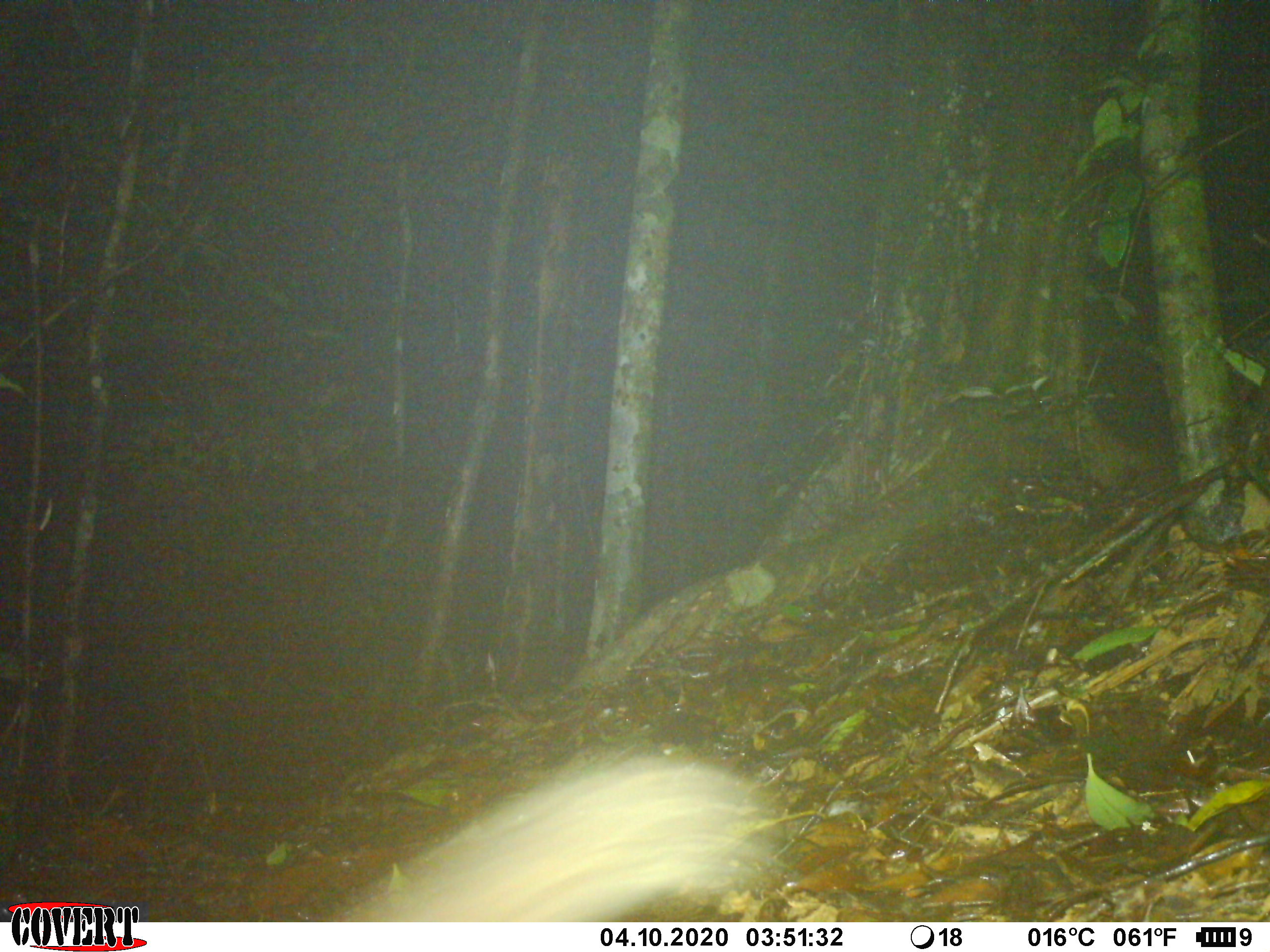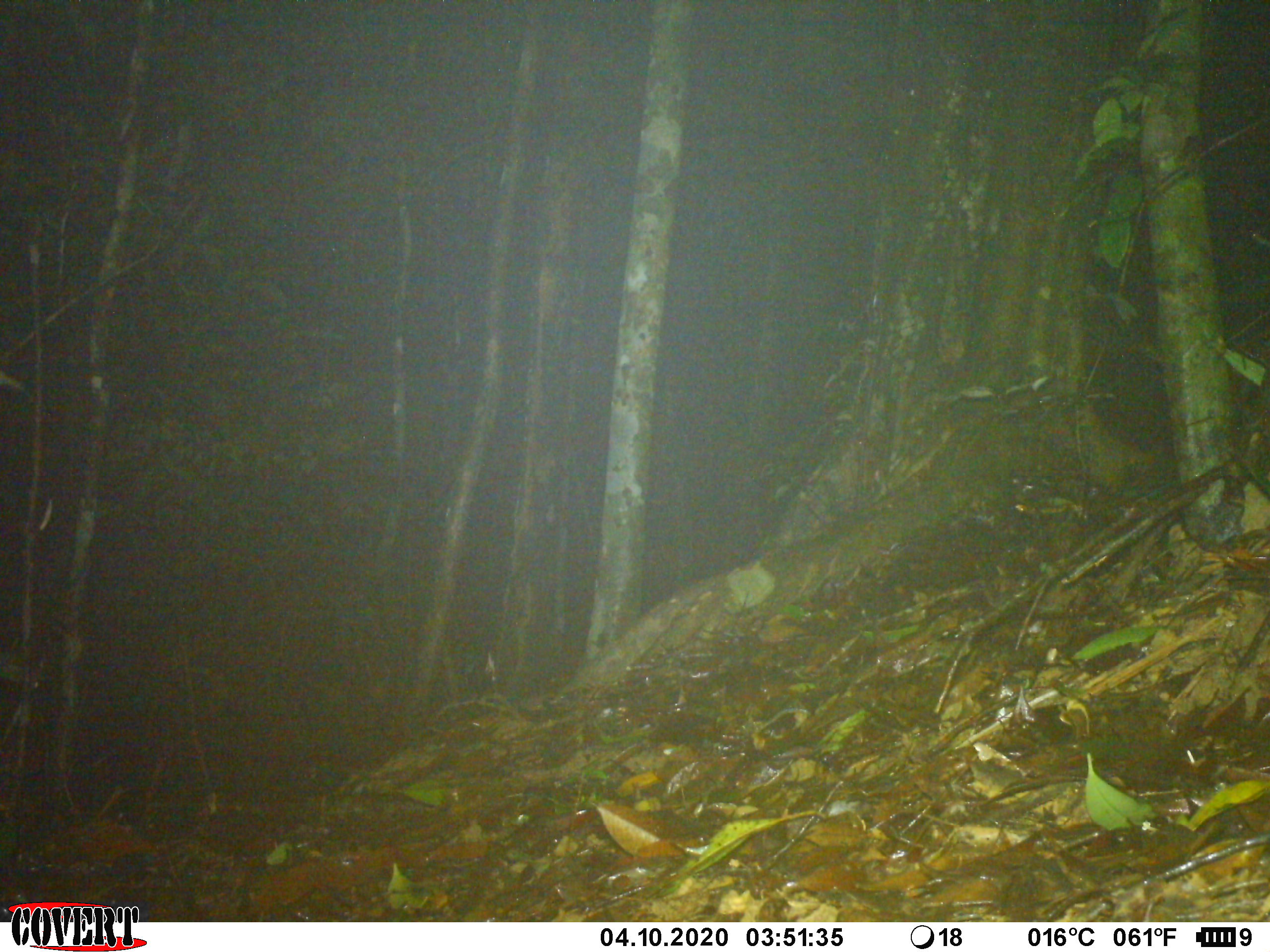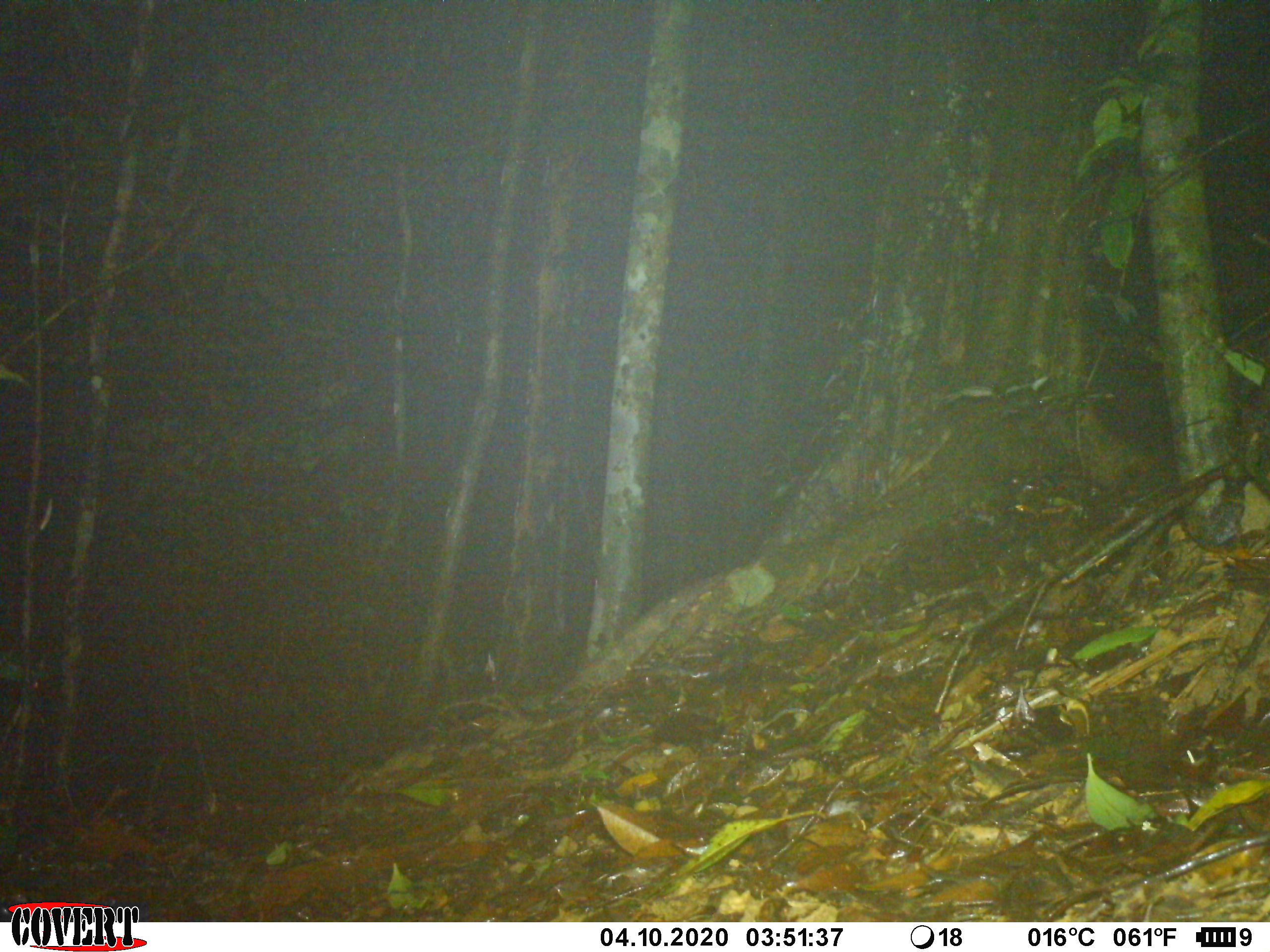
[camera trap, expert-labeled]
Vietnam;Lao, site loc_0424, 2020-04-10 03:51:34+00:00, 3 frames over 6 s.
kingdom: Animalia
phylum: Chordata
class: Mammalia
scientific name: Mammalia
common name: mammal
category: unidentified small mammal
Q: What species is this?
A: Unidentified small mammal (mammal) (Mammalia).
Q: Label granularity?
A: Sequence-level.